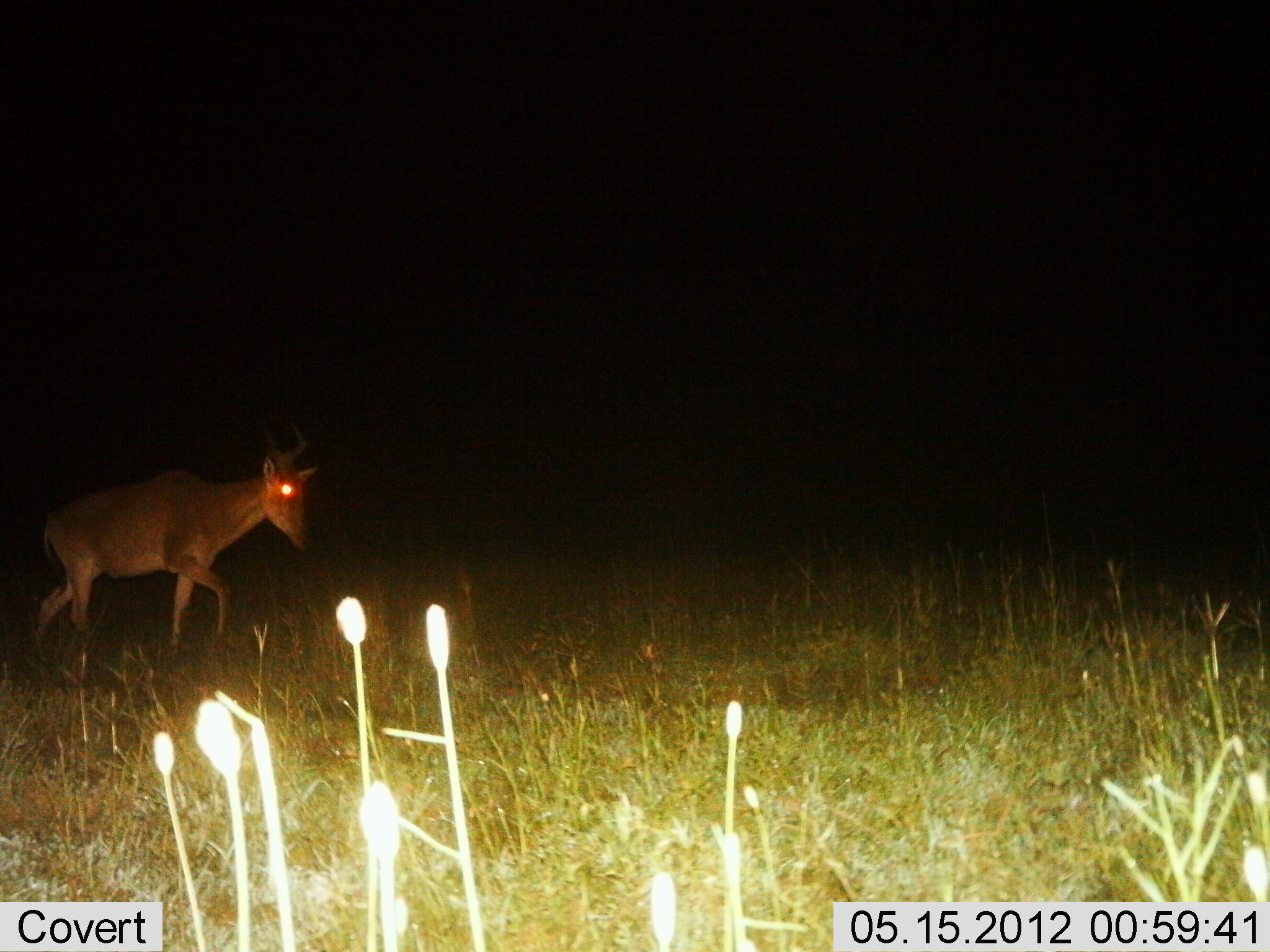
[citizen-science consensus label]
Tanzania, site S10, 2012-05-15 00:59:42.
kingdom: Animalia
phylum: Chordata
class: Mammalia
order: Artiodactyla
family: Bovidae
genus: Alcelaphus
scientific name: Alcelaphus buselaphus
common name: hartebeest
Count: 1.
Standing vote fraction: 10%.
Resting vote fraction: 0%.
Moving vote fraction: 100%.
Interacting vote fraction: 0%.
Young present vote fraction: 0%.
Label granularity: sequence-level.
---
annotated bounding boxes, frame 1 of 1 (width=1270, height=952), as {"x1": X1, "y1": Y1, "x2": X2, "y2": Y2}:
animal: {"x1": 31, "y1": 425, "x2": 319, "y2": 665}